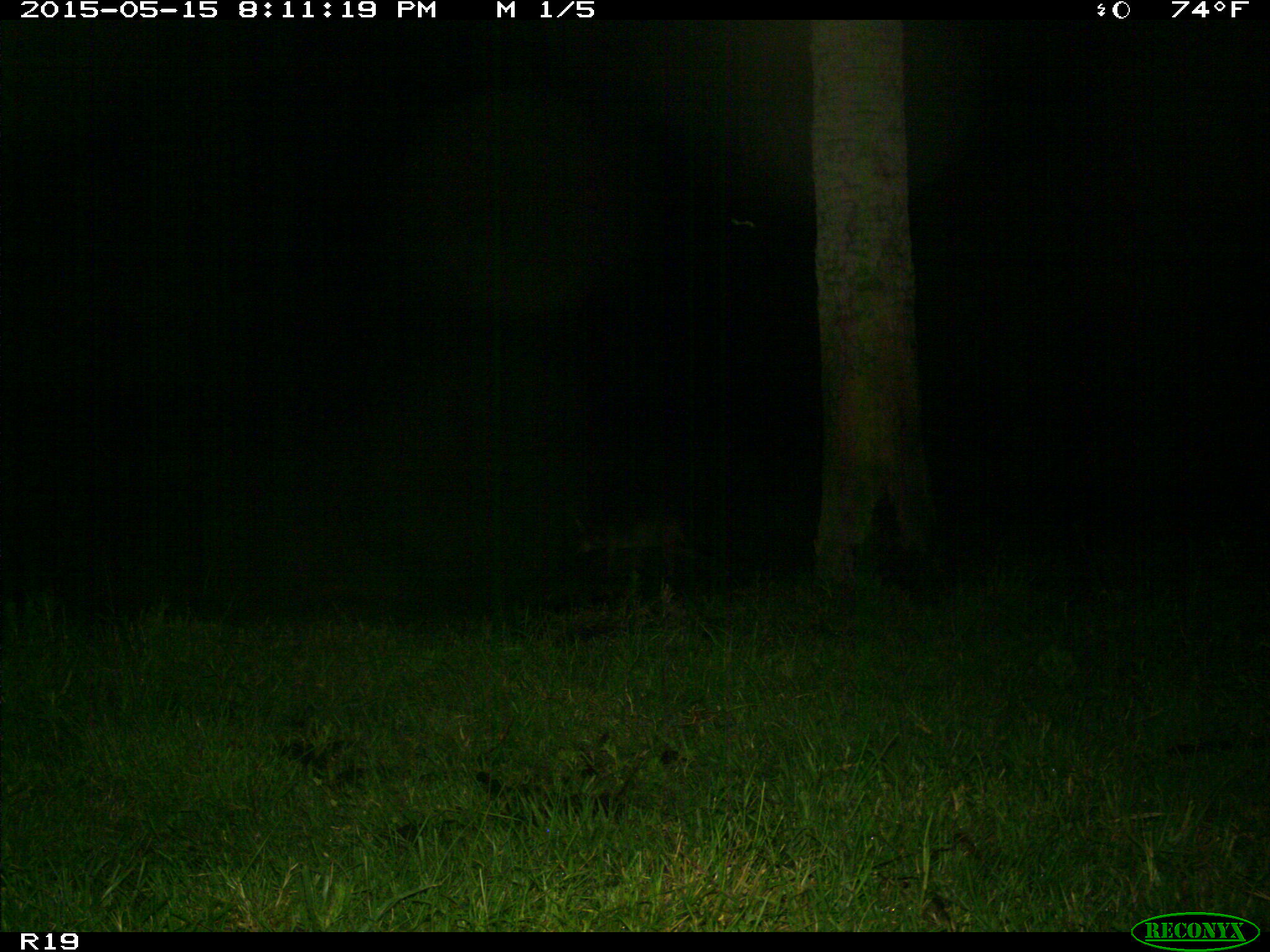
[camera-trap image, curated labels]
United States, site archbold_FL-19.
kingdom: Animalia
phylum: Chordata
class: Mammalia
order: Carnivora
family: Canidae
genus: Canis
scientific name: Canis latrans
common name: coyote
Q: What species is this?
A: Canis latrans (coyote).